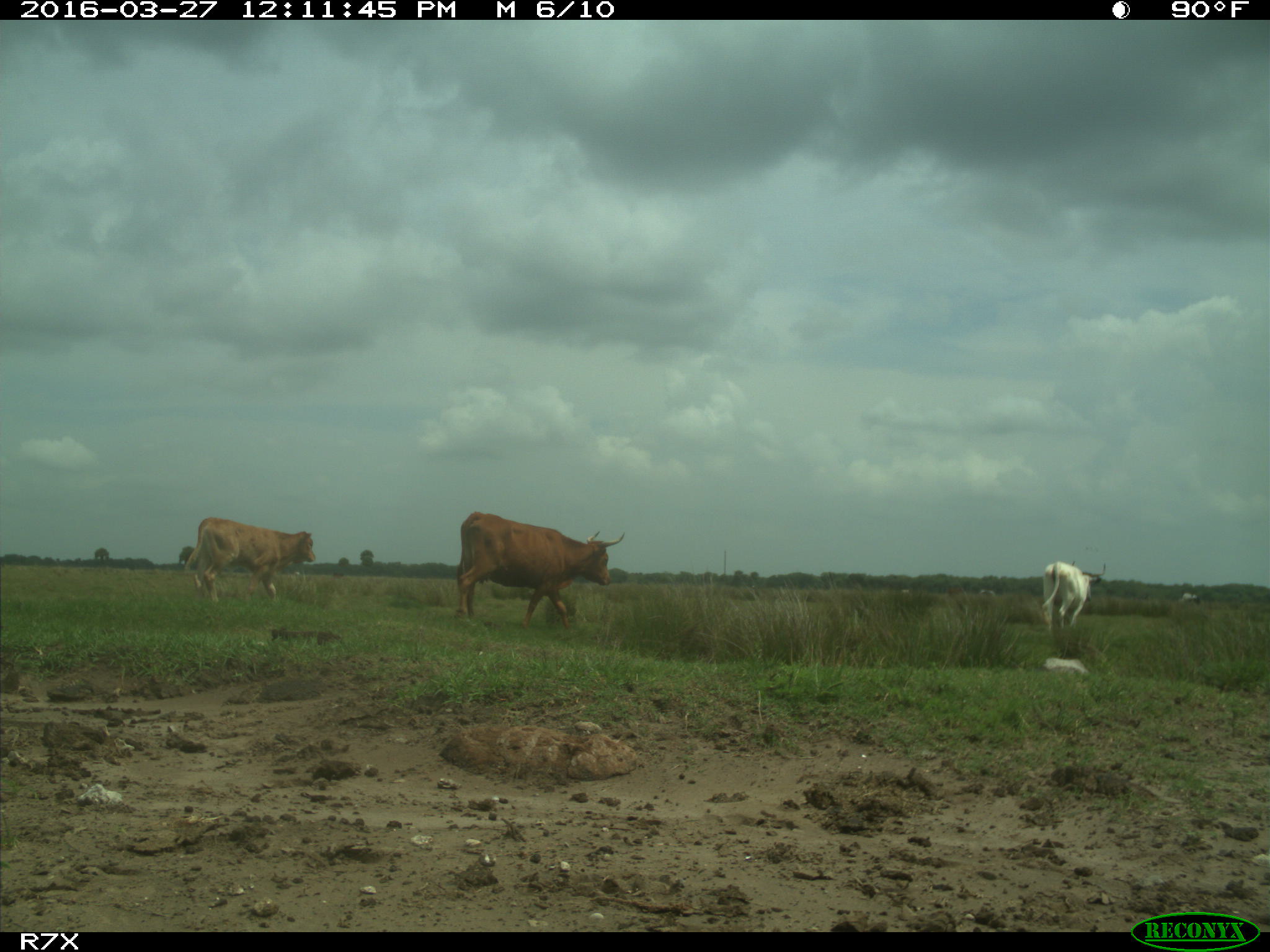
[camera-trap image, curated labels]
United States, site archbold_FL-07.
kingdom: Animalia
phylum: Chordata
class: Mammalia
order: Artiodactyla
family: Bovidae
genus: Bos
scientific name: Bos taurus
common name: domestic cow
Bos taurus (domestic cow).